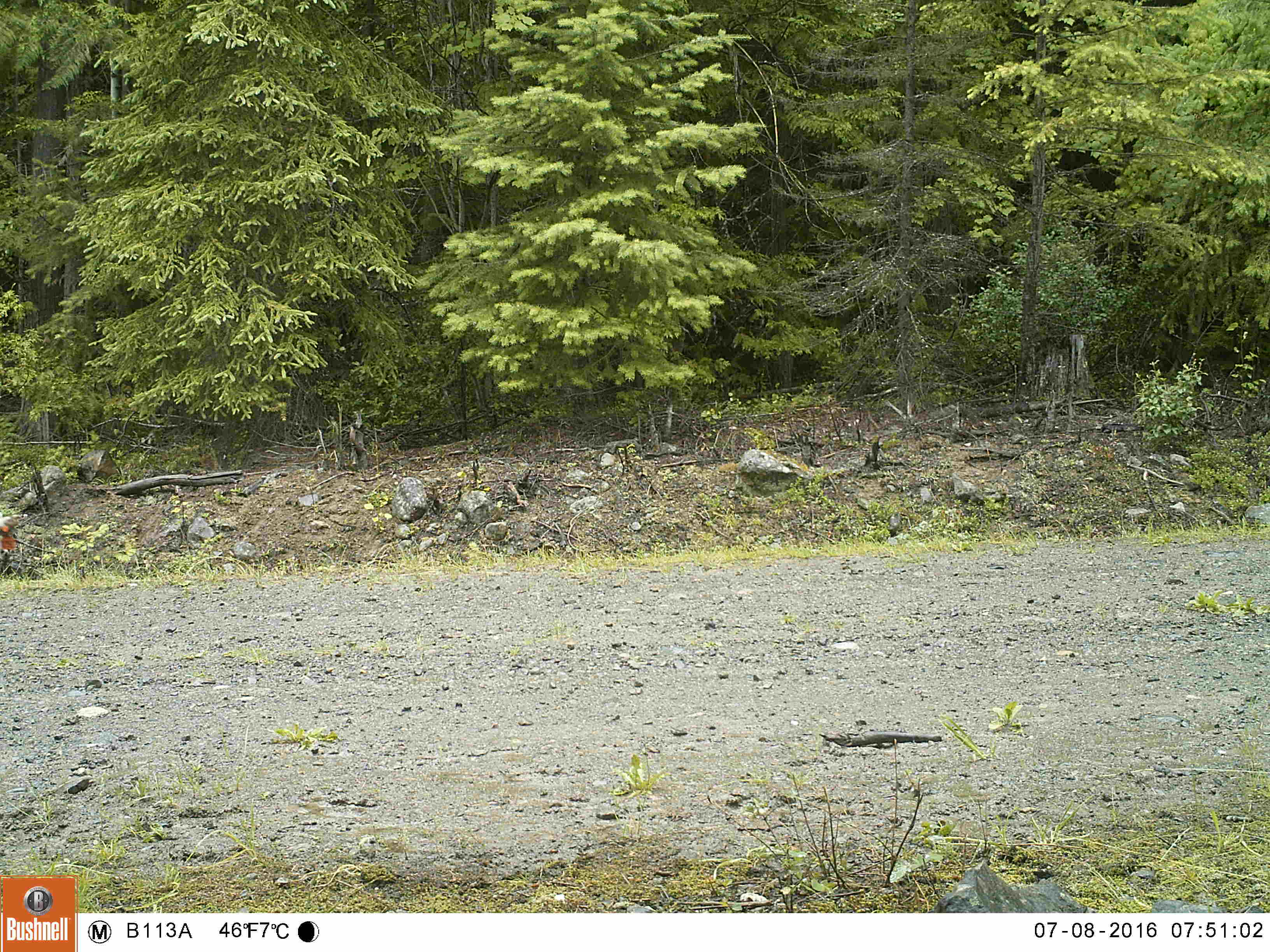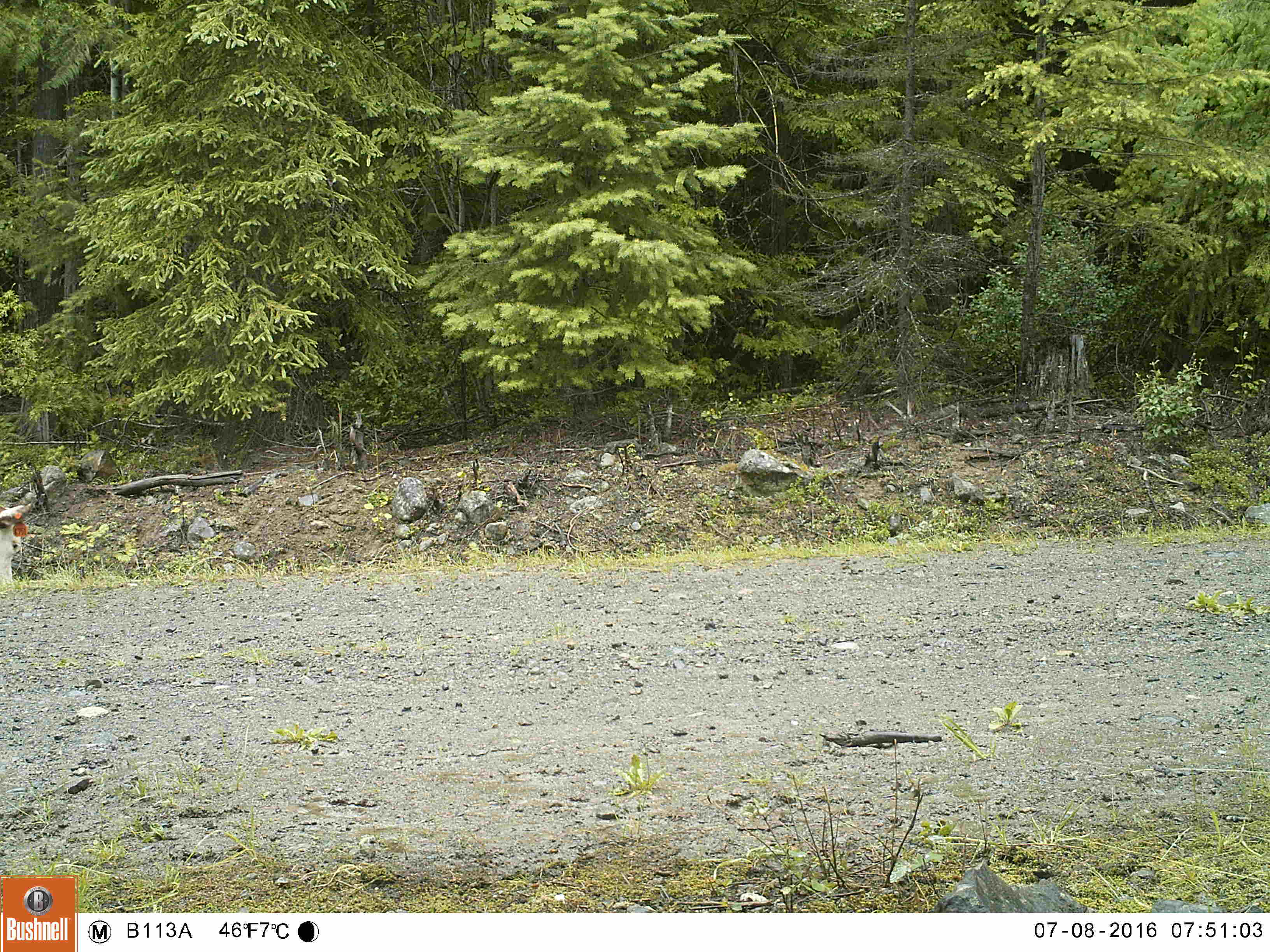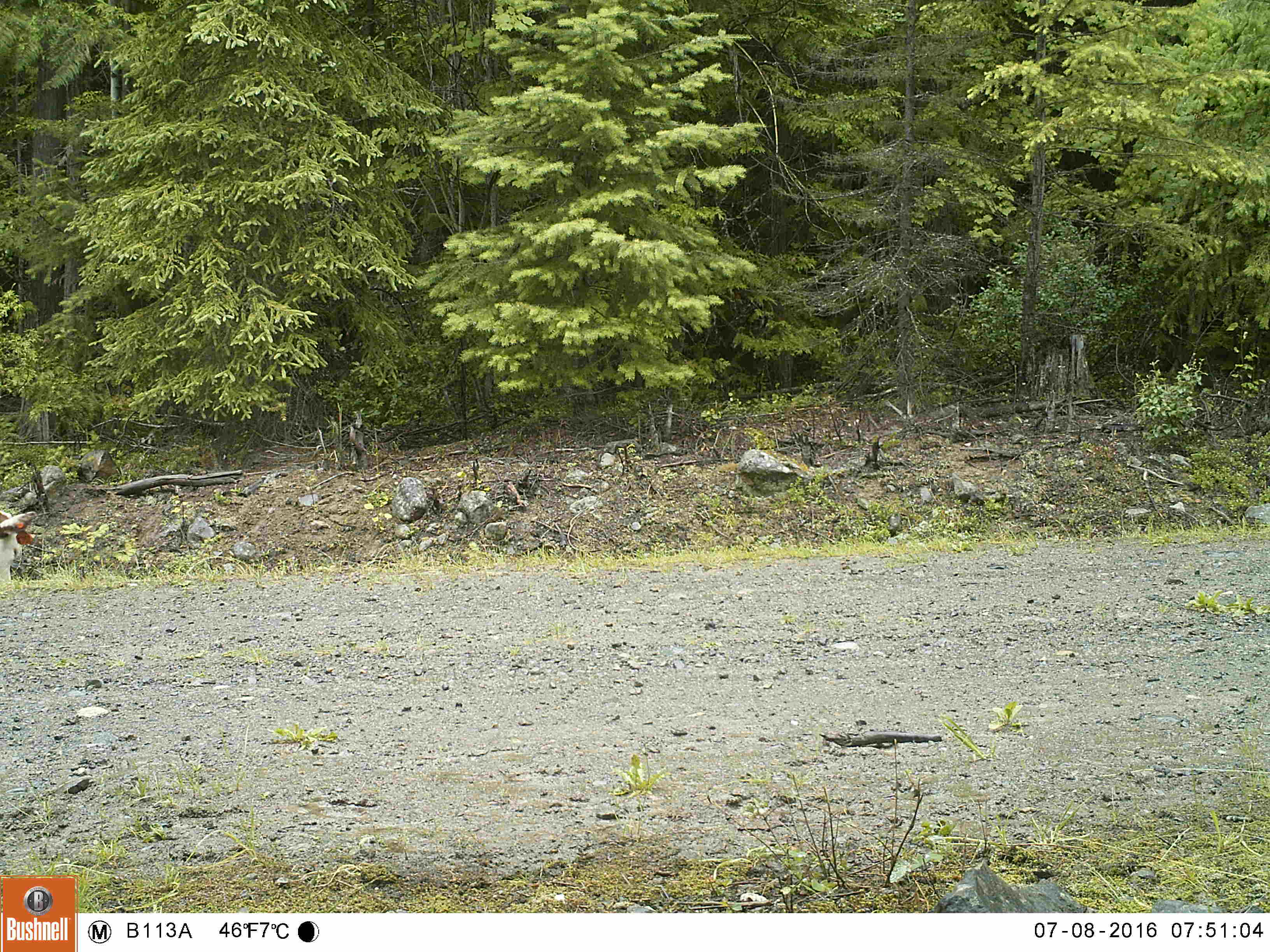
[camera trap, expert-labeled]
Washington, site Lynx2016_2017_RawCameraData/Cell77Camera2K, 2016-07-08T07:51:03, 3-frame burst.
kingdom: Animalia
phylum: Chordata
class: Mammalia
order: Artiodactyla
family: Bovidae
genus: Bos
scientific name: Bos taurus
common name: domestic cattle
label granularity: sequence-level